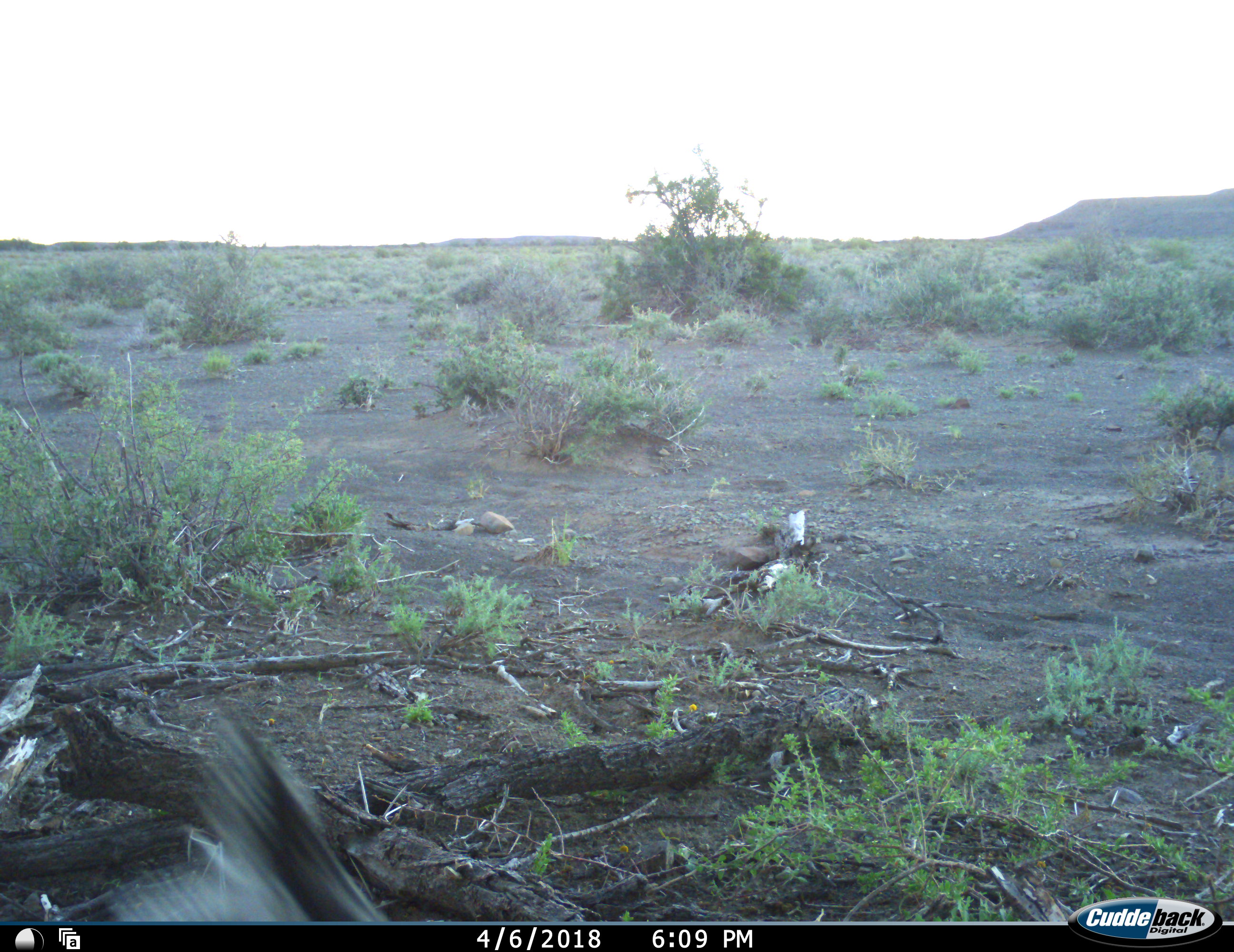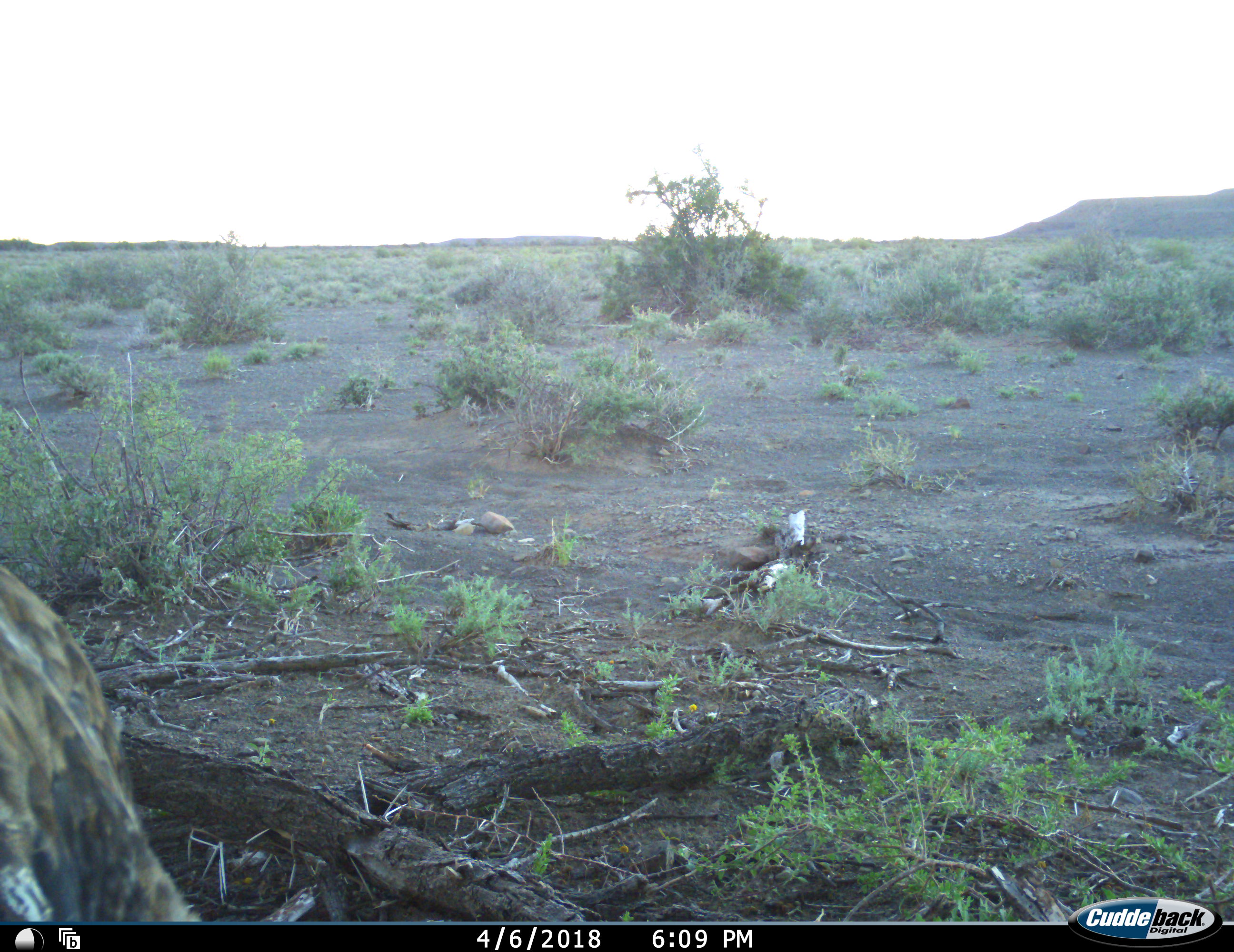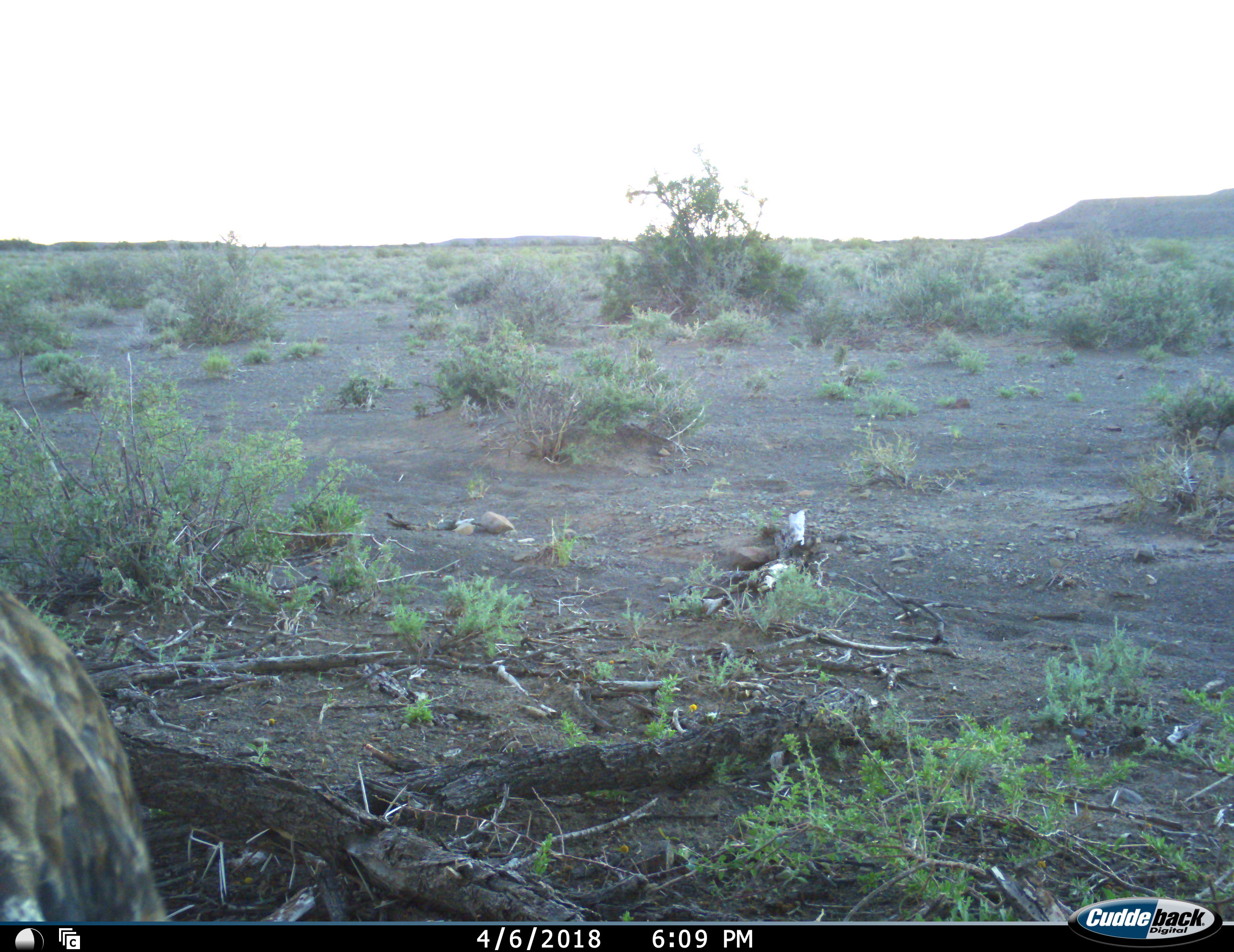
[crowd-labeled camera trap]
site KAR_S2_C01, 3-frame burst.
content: unidentified animal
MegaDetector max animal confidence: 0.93